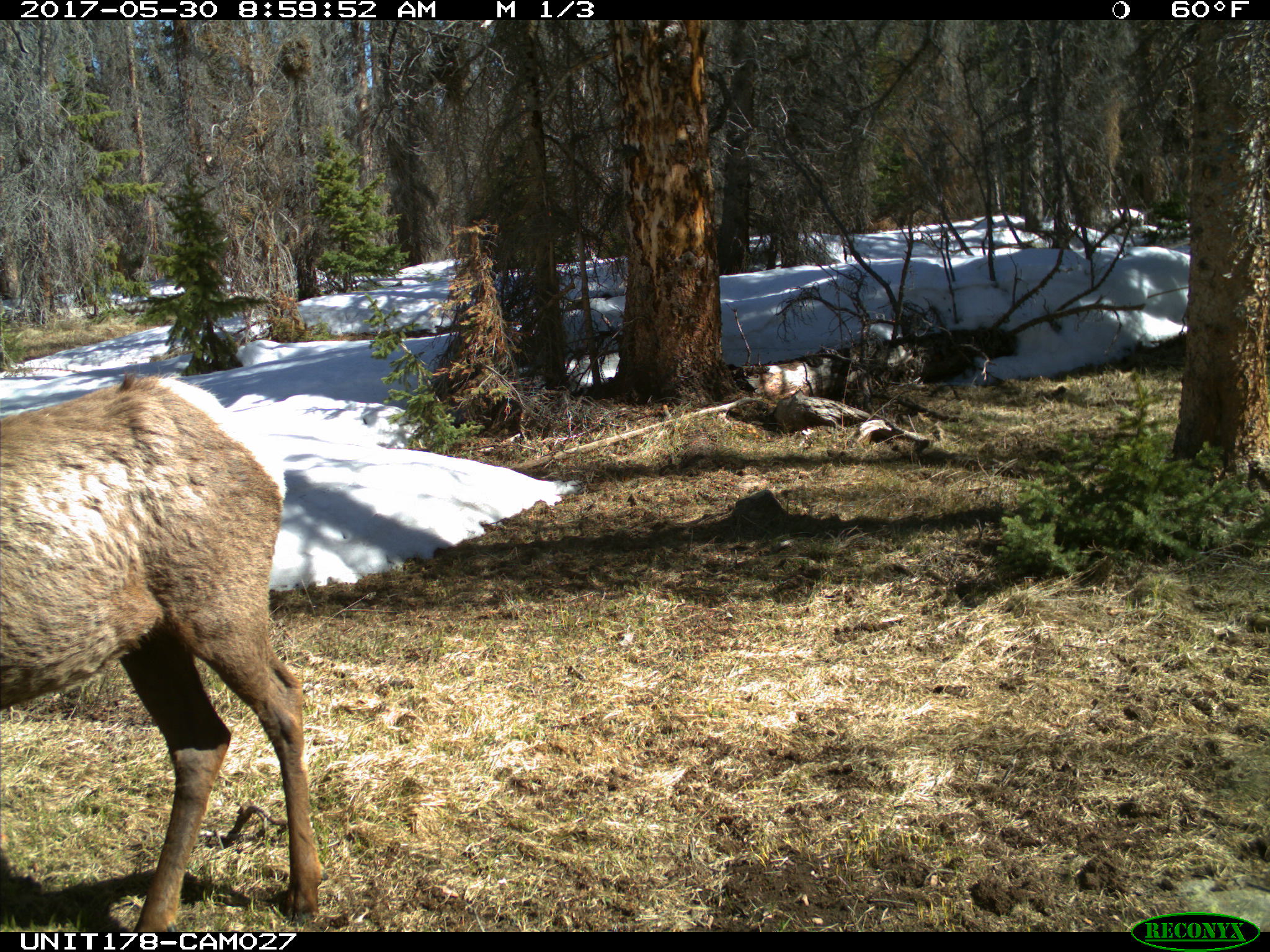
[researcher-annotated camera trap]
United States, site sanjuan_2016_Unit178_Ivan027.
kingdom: Animalia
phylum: Chordata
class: Mammalia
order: Artiodactyla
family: Cervidae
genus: Cervus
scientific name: Cervus elaphus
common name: red deer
Cervus elaphus (red deer).